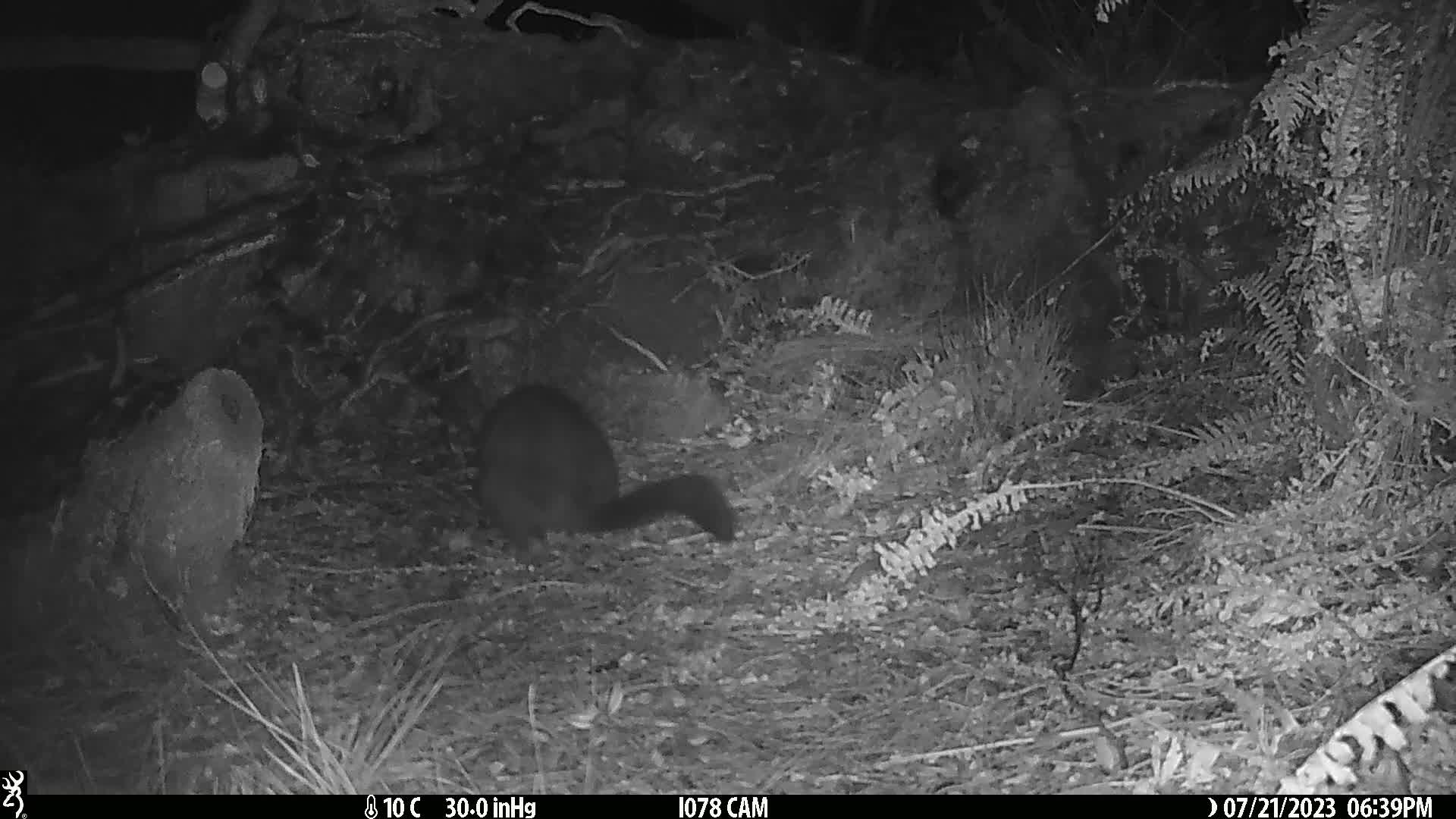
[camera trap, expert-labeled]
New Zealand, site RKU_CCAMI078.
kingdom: Animalia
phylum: Chordata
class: Mammalia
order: Diprotodontia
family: Phalangeridae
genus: Trichosurus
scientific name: Trichosurus vulpecula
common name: common brushtail possum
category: possum